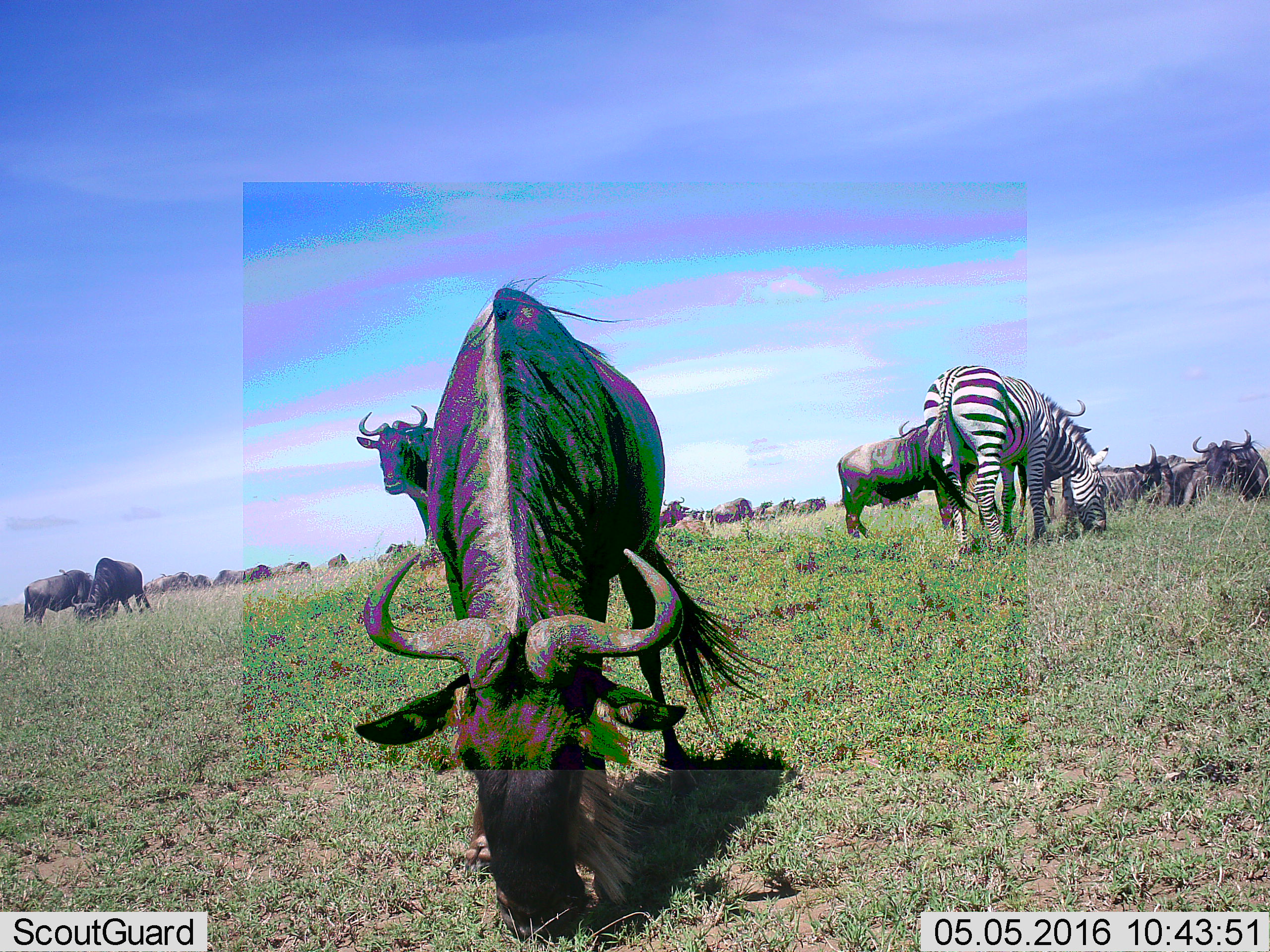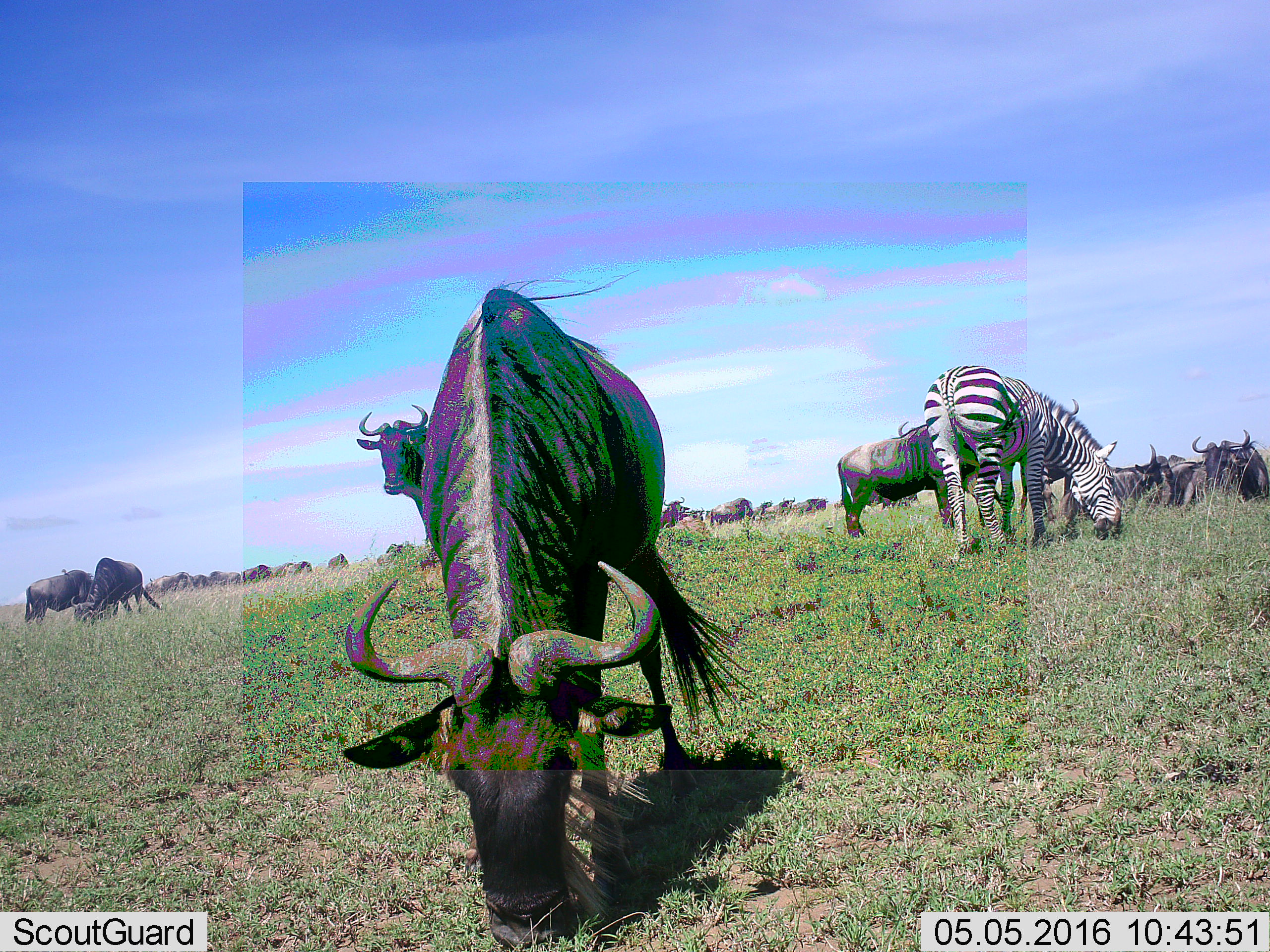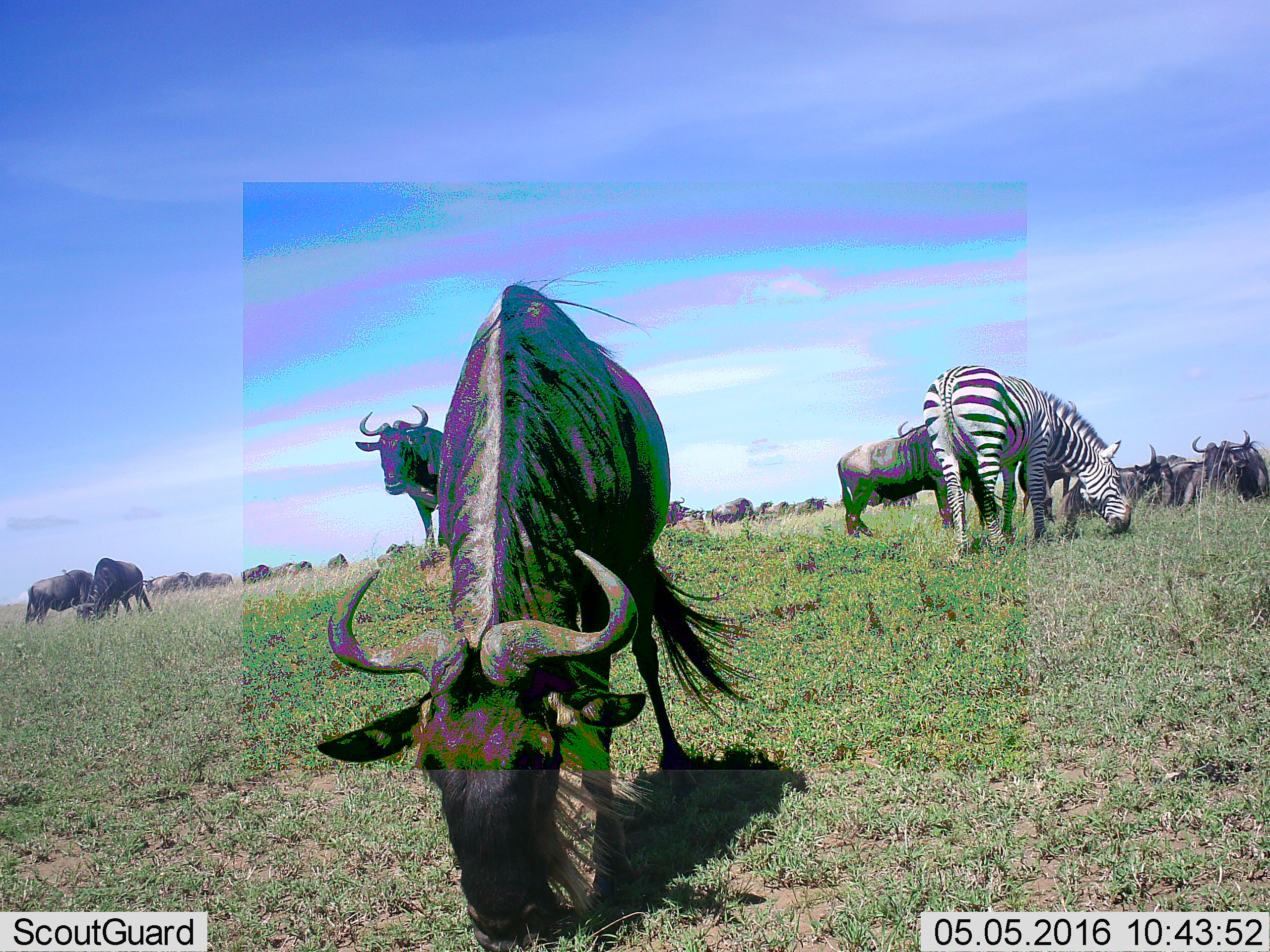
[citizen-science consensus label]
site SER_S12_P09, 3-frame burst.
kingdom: Animalia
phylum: Chordata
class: Mammalia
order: Artiodactyla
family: Bovidae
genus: Connochaetes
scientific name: Connochaetes taurinus taurinus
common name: blue wildebeest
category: wildebeestblue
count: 11-50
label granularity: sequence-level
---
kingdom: Animalia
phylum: Chordata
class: Mammalia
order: Perissodactyla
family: Equidae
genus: Equus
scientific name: Equus quagga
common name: plains zebra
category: zebraplains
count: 1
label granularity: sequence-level